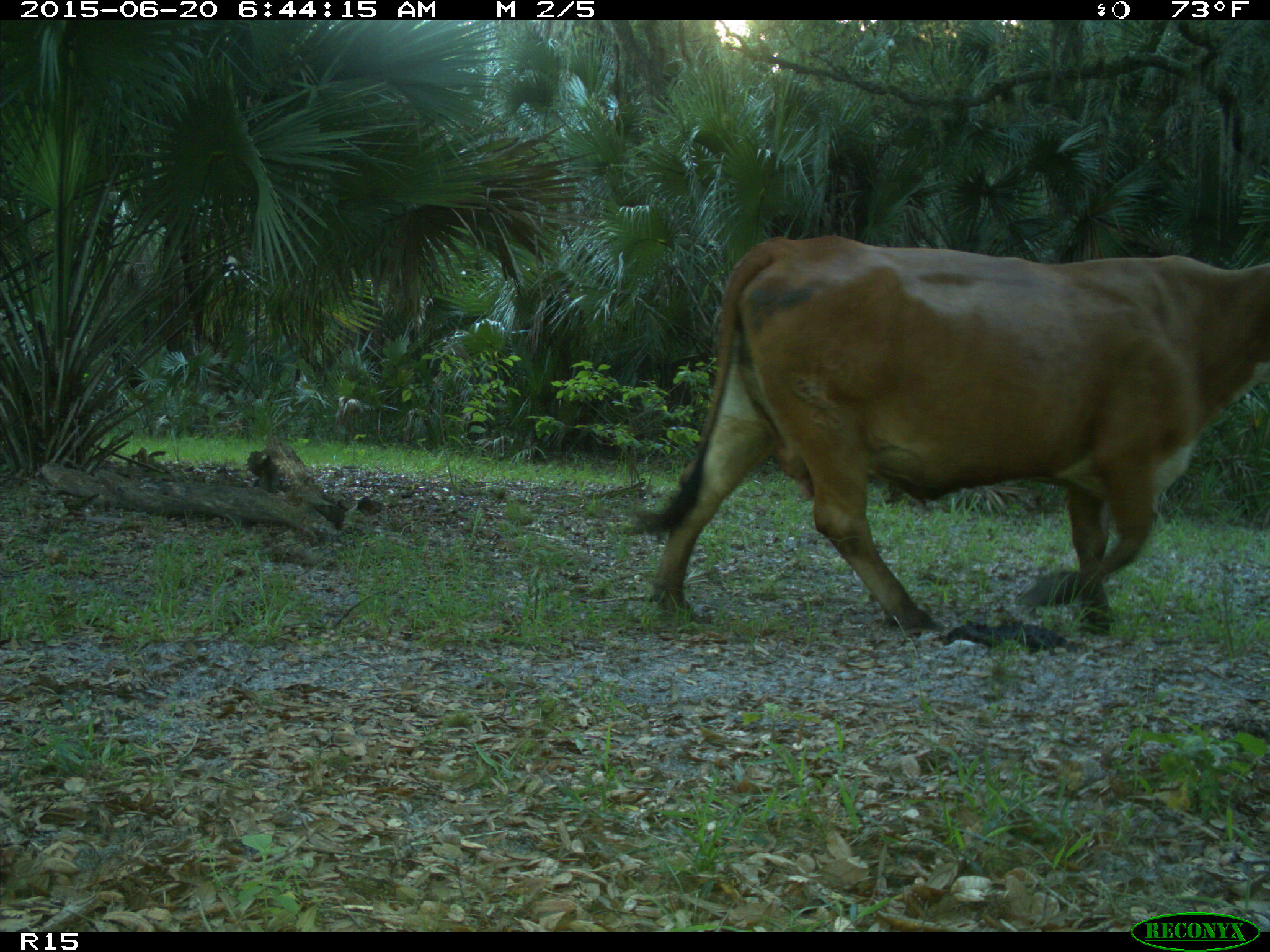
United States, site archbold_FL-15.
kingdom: Animalia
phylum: Chordata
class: Mammalia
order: Artiodactyla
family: Bovidae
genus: Bos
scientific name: Bos taurus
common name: domestic cow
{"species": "Bos taurus (domestic cow)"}